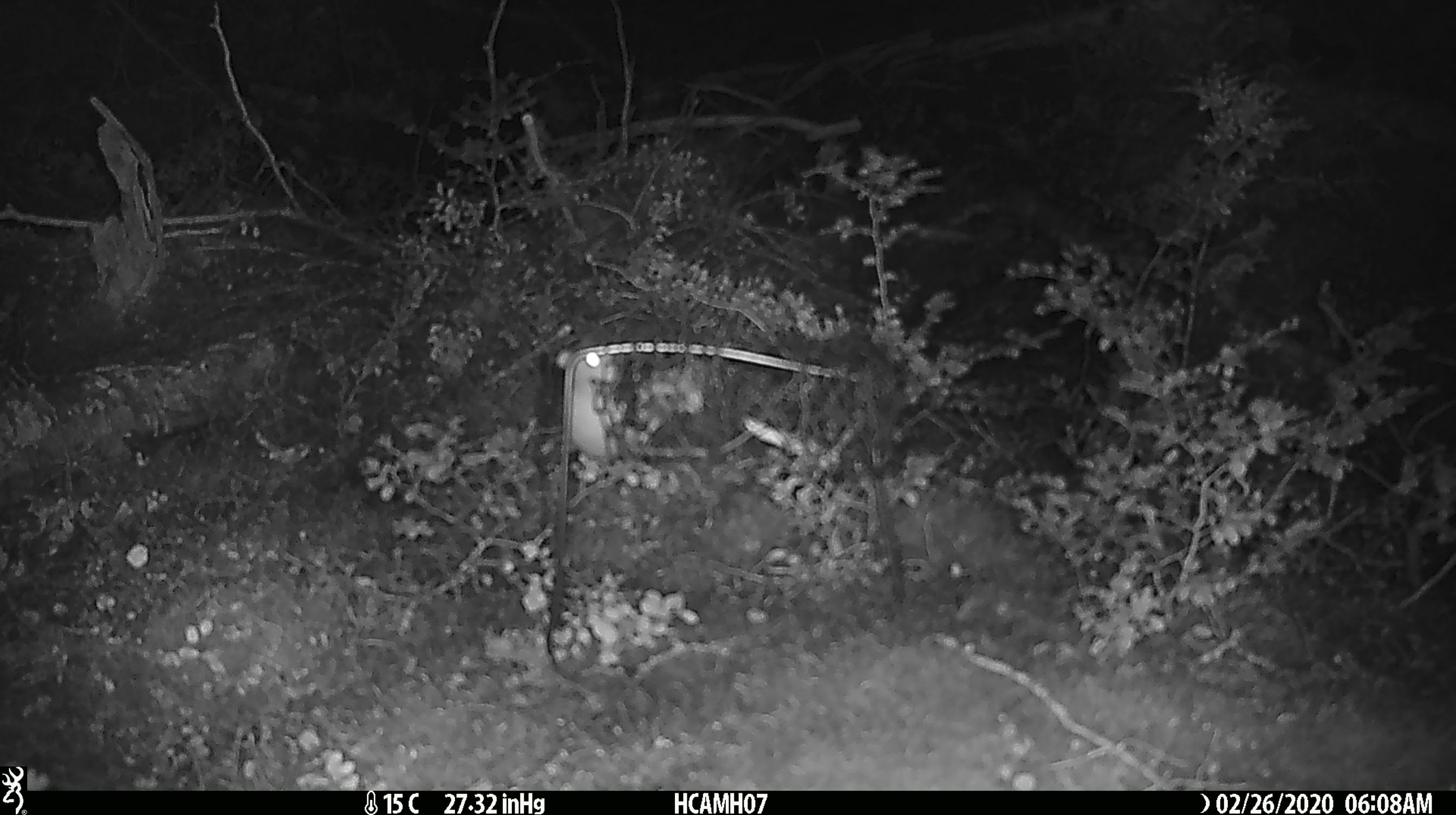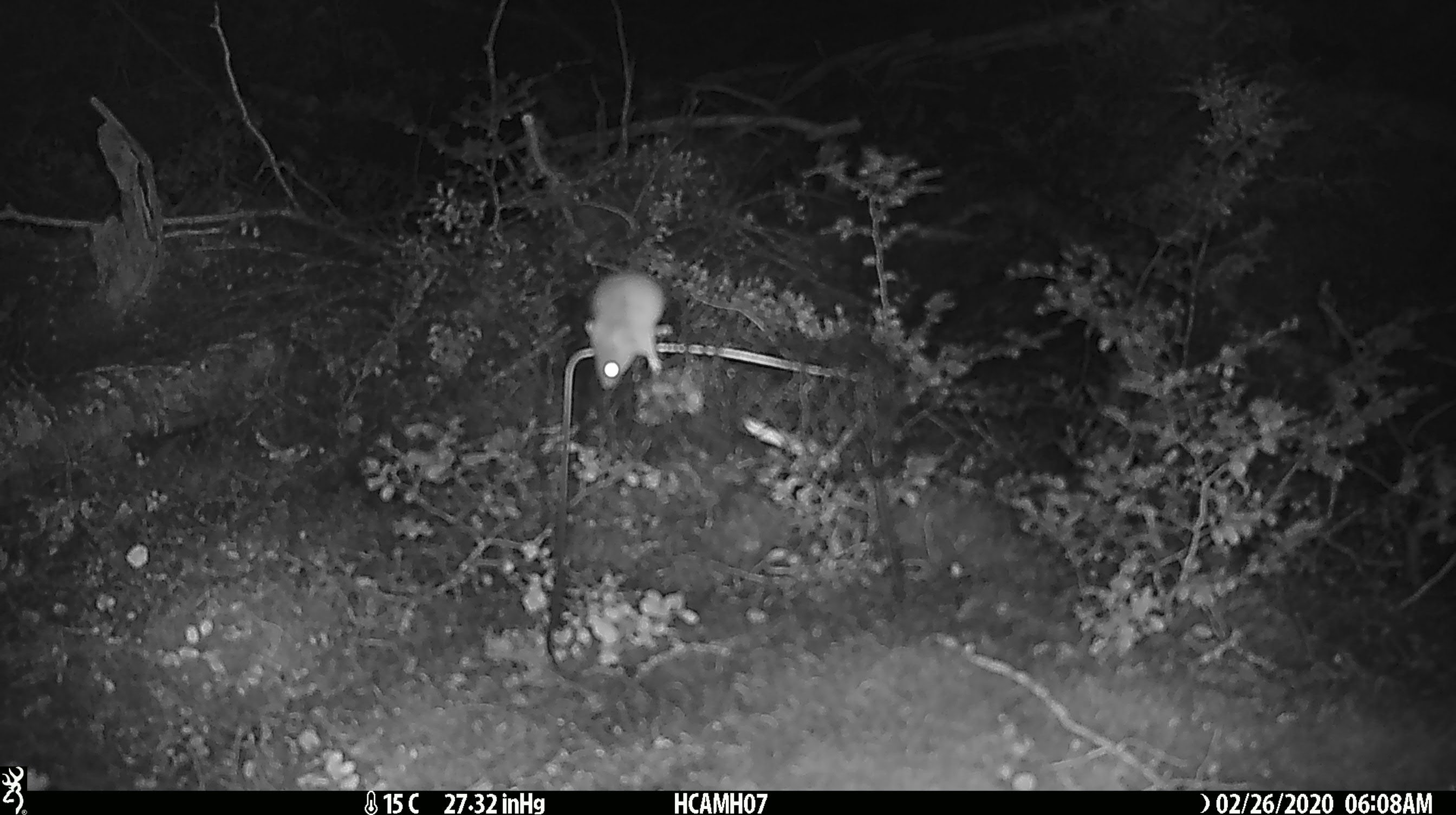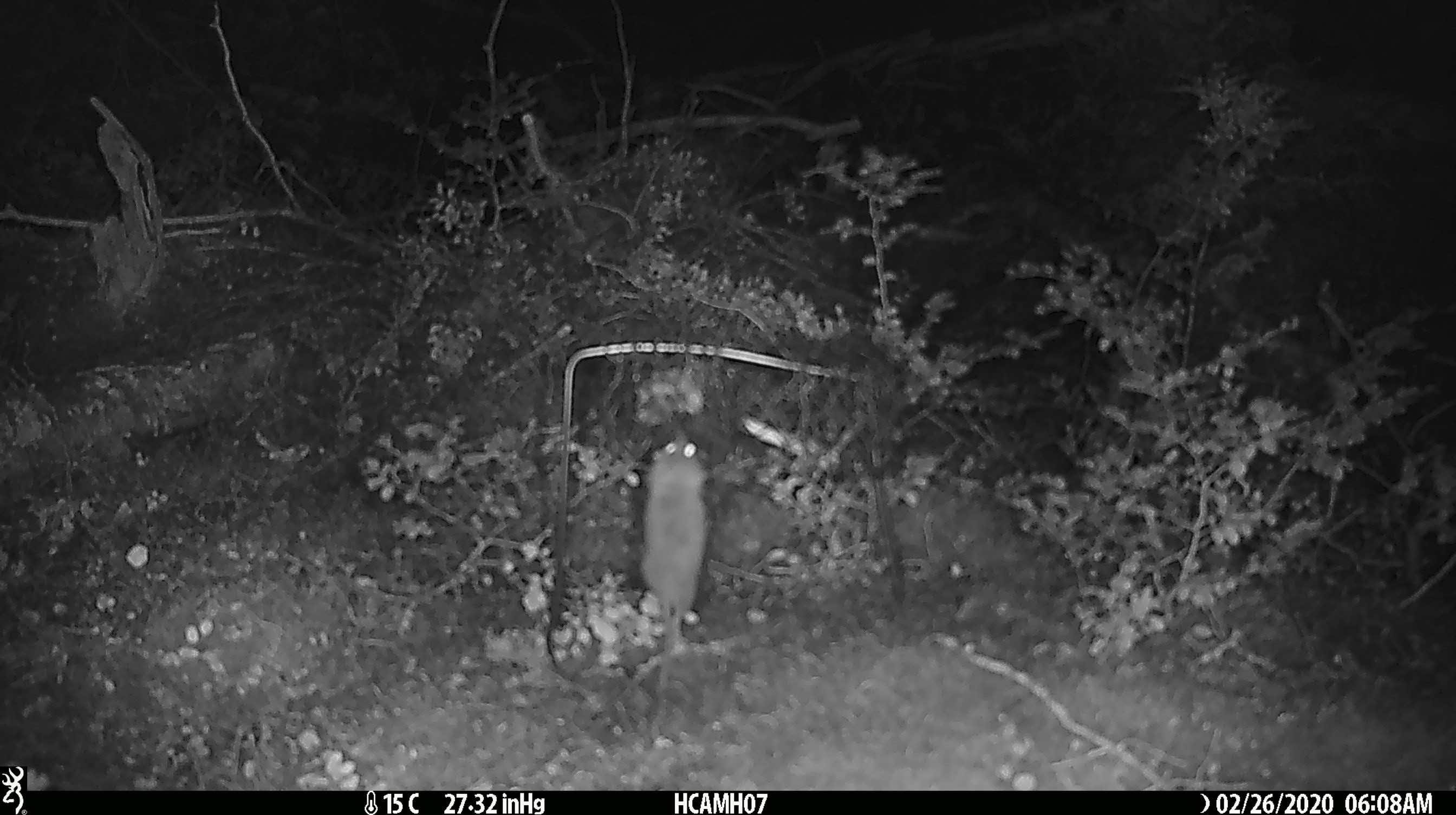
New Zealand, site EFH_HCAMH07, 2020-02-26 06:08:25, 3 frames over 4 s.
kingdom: Animalia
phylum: Chordata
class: Mammalia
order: Rodentia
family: Muridae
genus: Mus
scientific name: Mus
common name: mouse